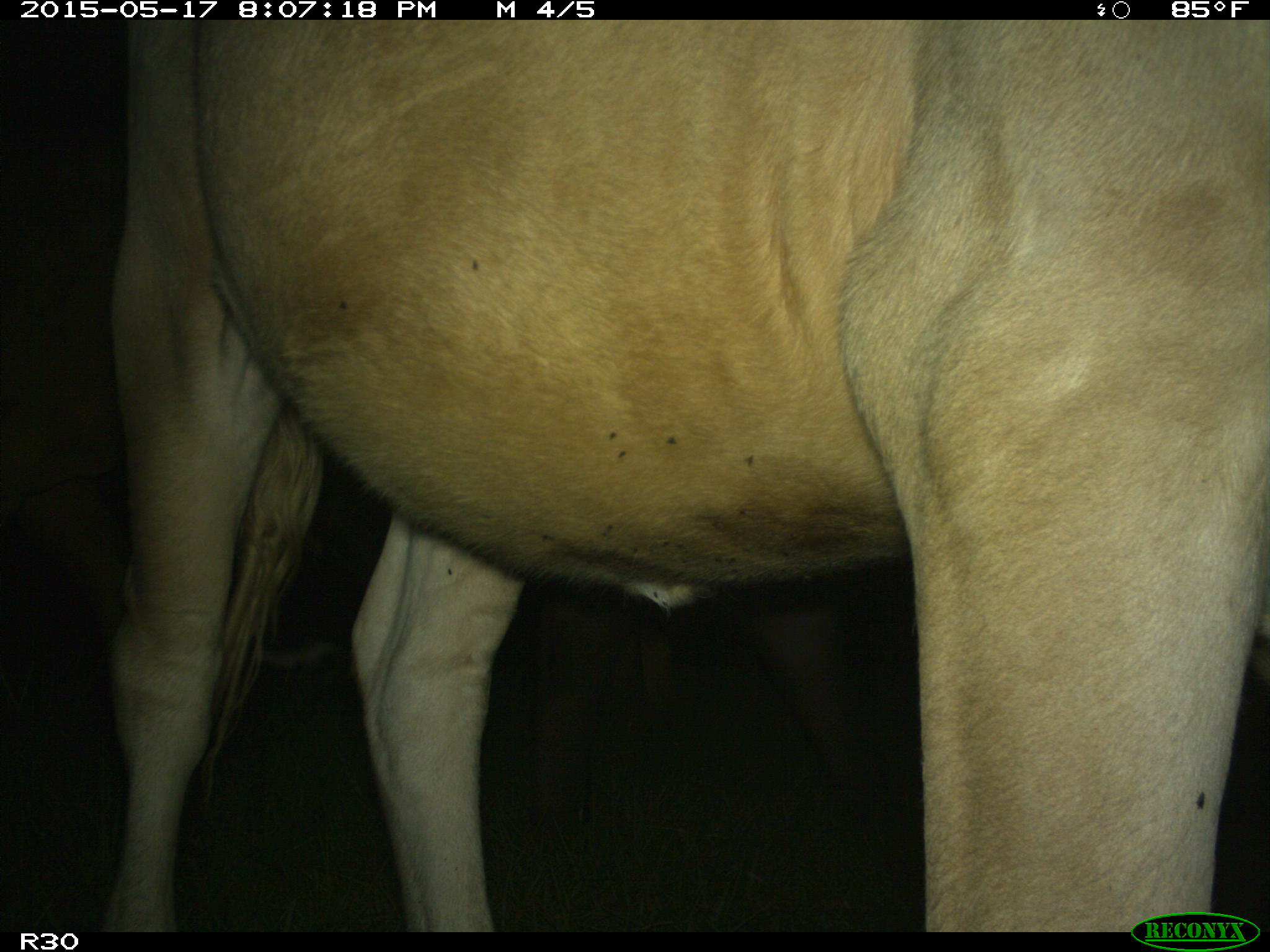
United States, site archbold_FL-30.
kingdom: Animalia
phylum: Chordata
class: Mammalia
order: Artiodactyla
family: Bovidae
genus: Bos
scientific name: Bos taurus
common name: domestic cow